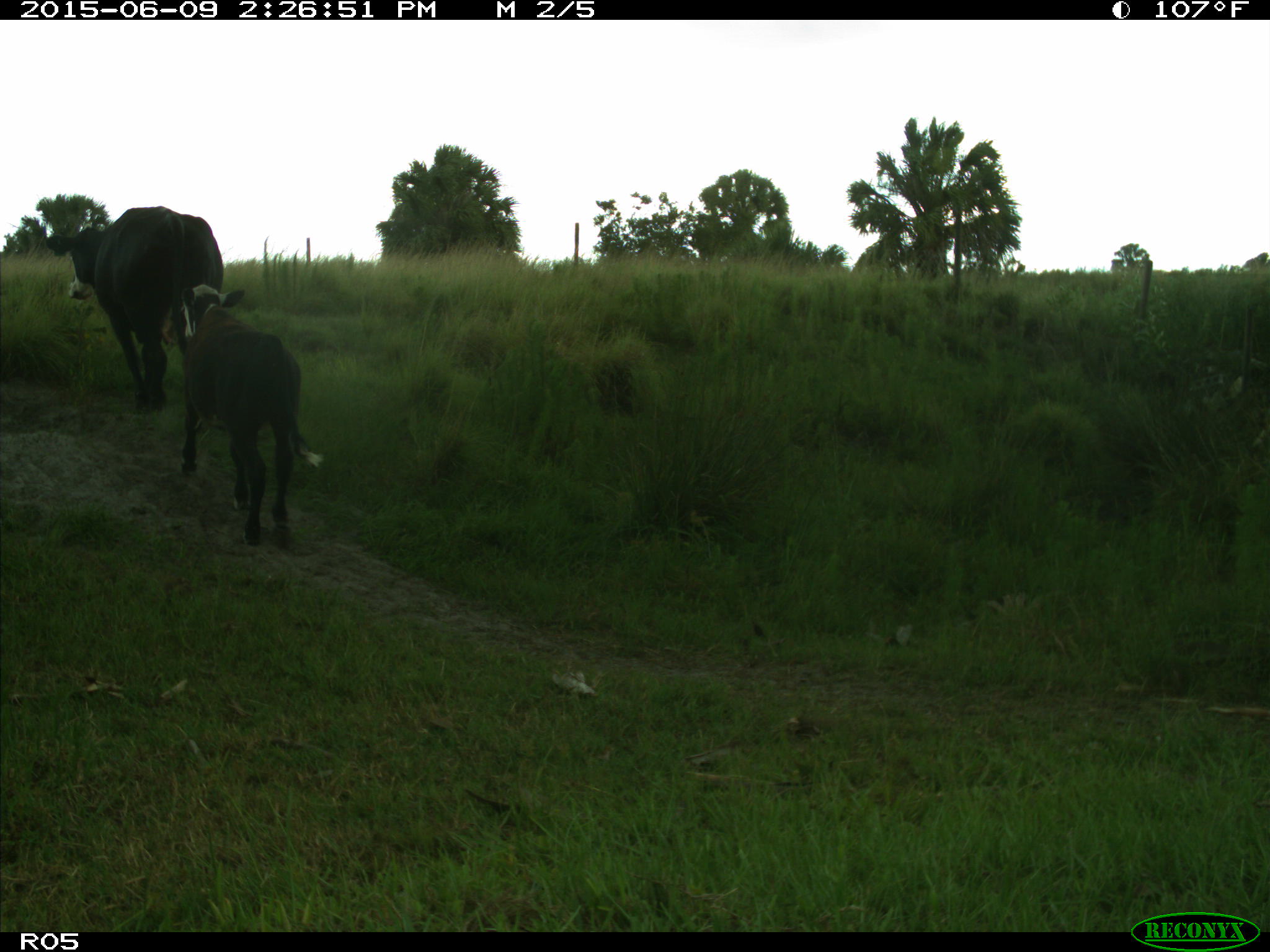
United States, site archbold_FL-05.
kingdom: Animalia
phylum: Chordata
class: Mammalia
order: Artiodactyla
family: Bovidae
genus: Bos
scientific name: Bos taurus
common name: domestic cow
Bos taurus (domestic cow).